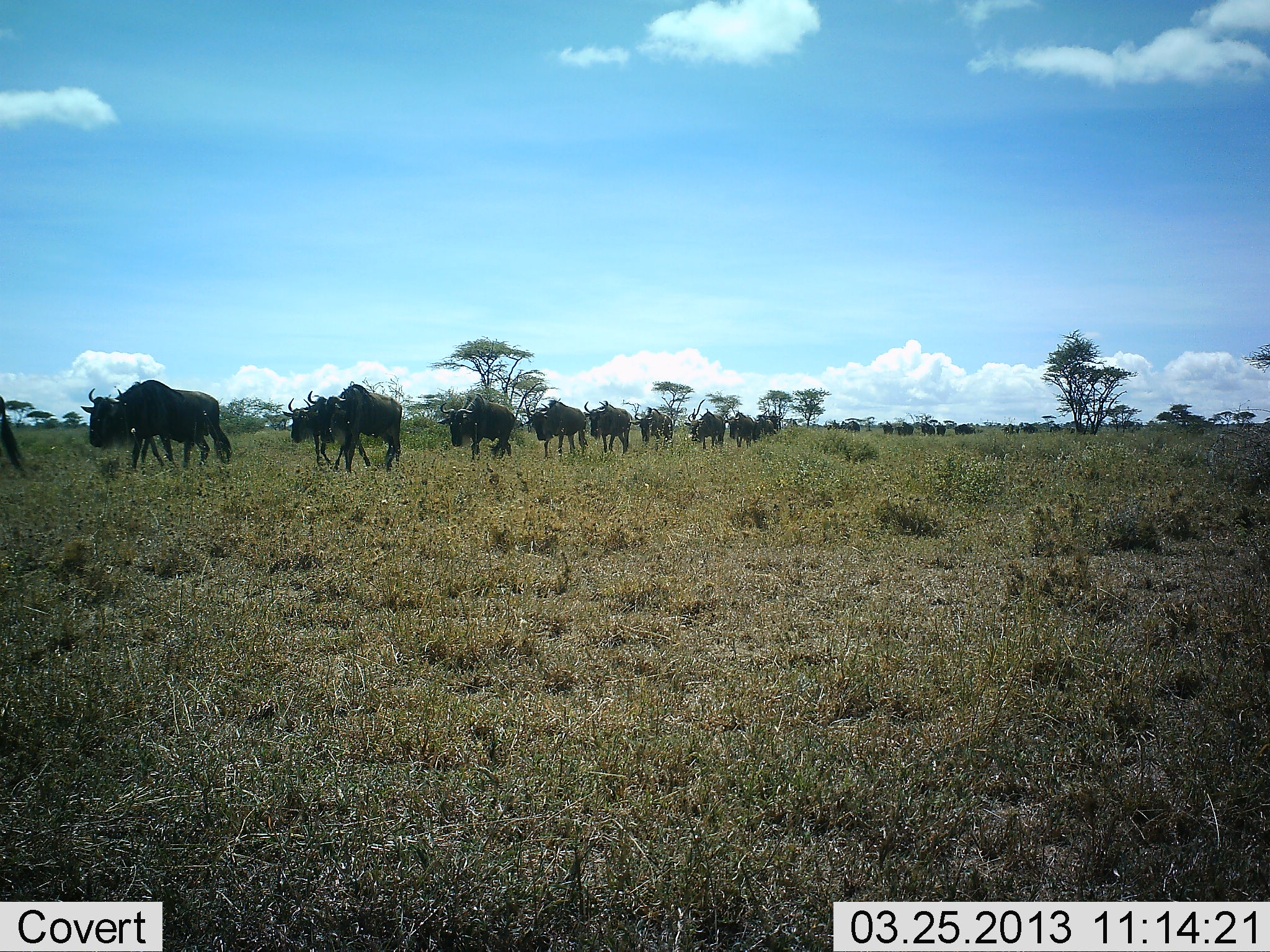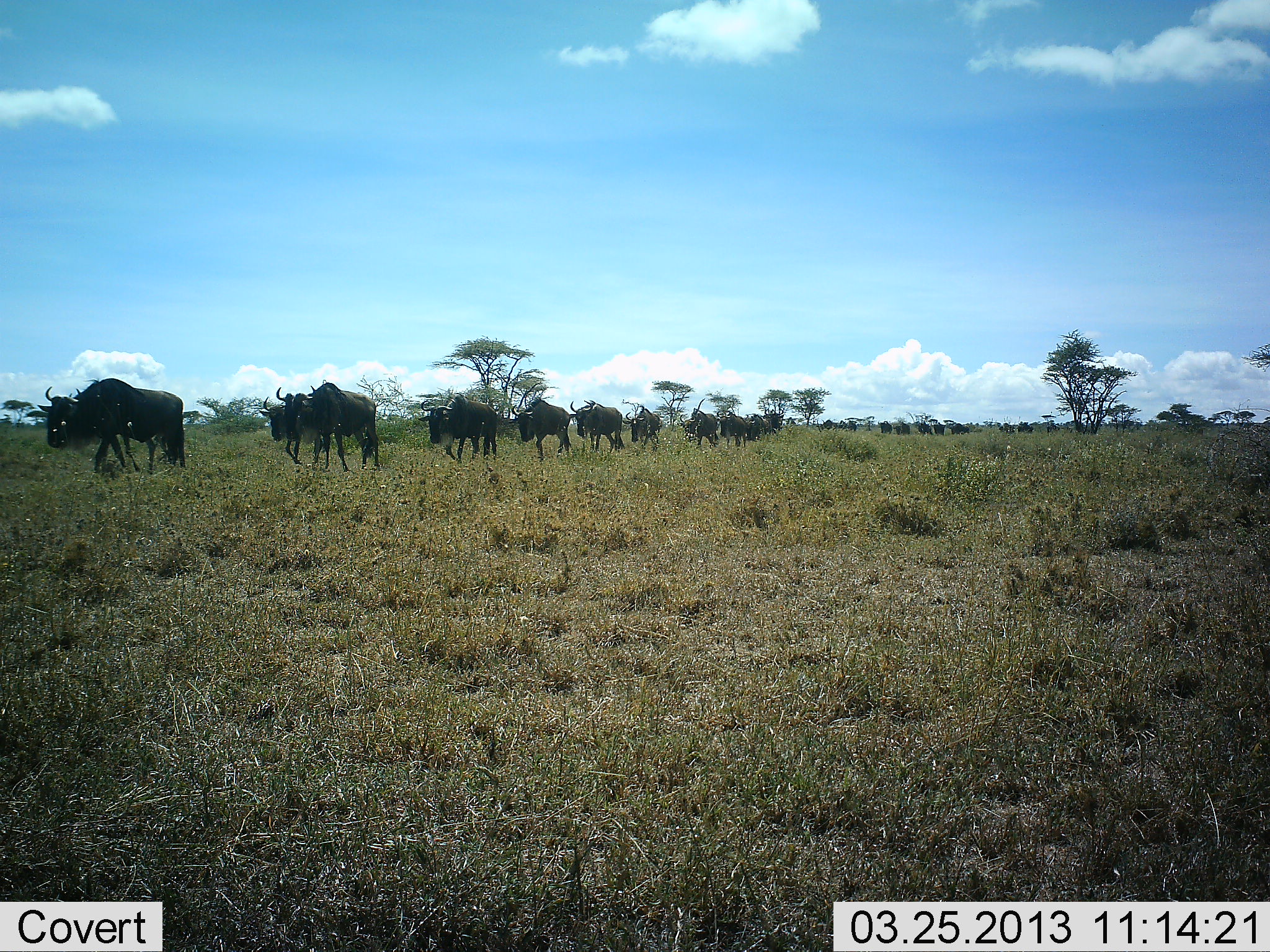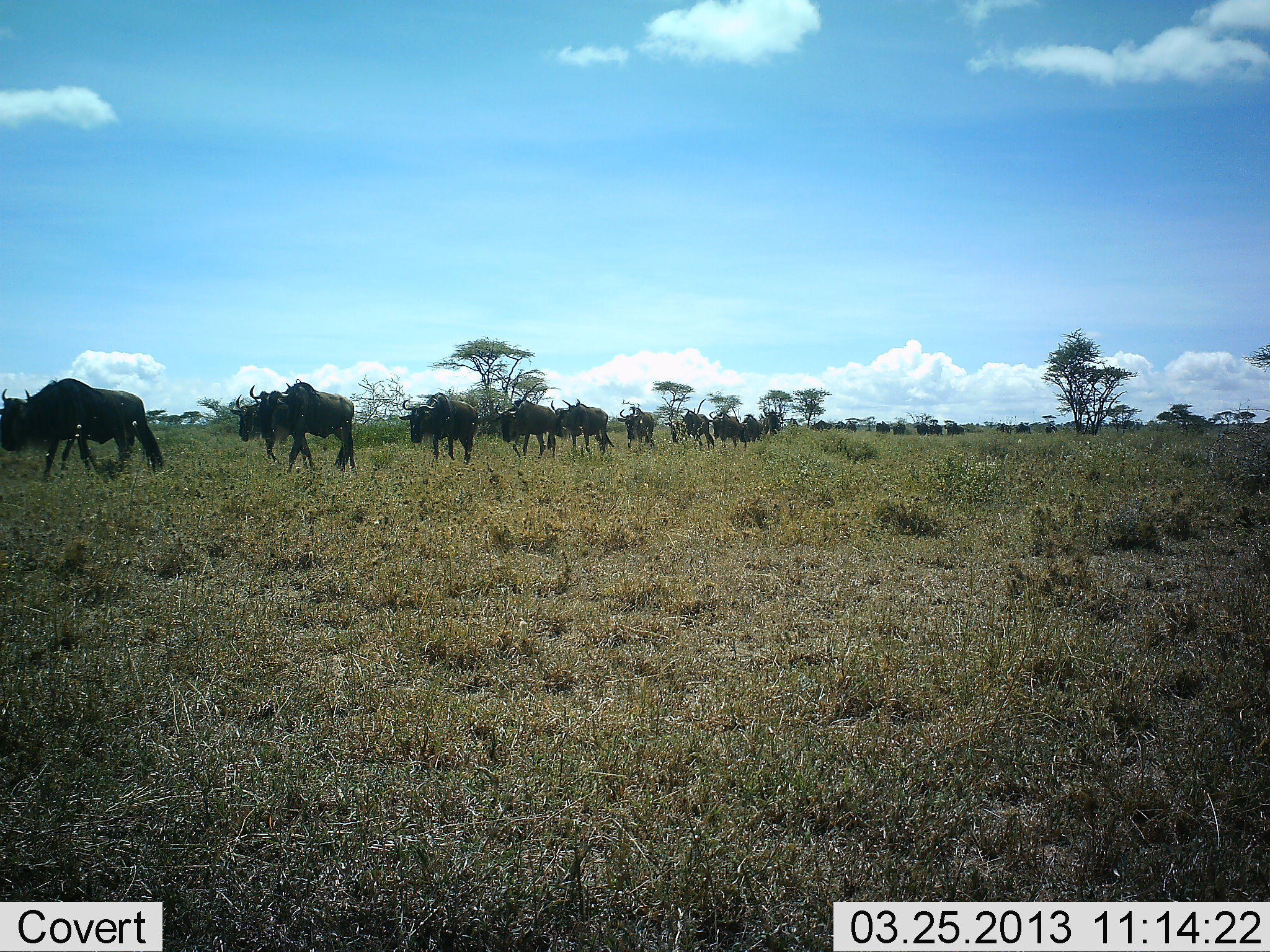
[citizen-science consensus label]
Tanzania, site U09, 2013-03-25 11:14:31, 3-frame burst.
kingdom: Animalia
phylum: Chordata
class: Mammalia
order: Artiodactyla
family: Bovidae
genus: Connochaetes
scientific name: Connochaetes taurinus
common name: blue wildebeest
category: wildebeest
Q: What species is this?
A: Wildebeest (blue wildebeest) (Connochaetes taurinus).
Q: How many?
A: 11-50.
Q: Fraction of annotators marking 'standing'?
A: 5%.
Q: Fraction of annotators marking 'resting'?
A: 0%.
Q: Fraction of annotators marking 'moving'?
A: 98%.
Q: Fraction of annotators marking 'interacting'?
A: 7%.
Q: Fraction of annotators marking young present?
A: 0%.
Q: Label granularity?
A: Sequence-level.